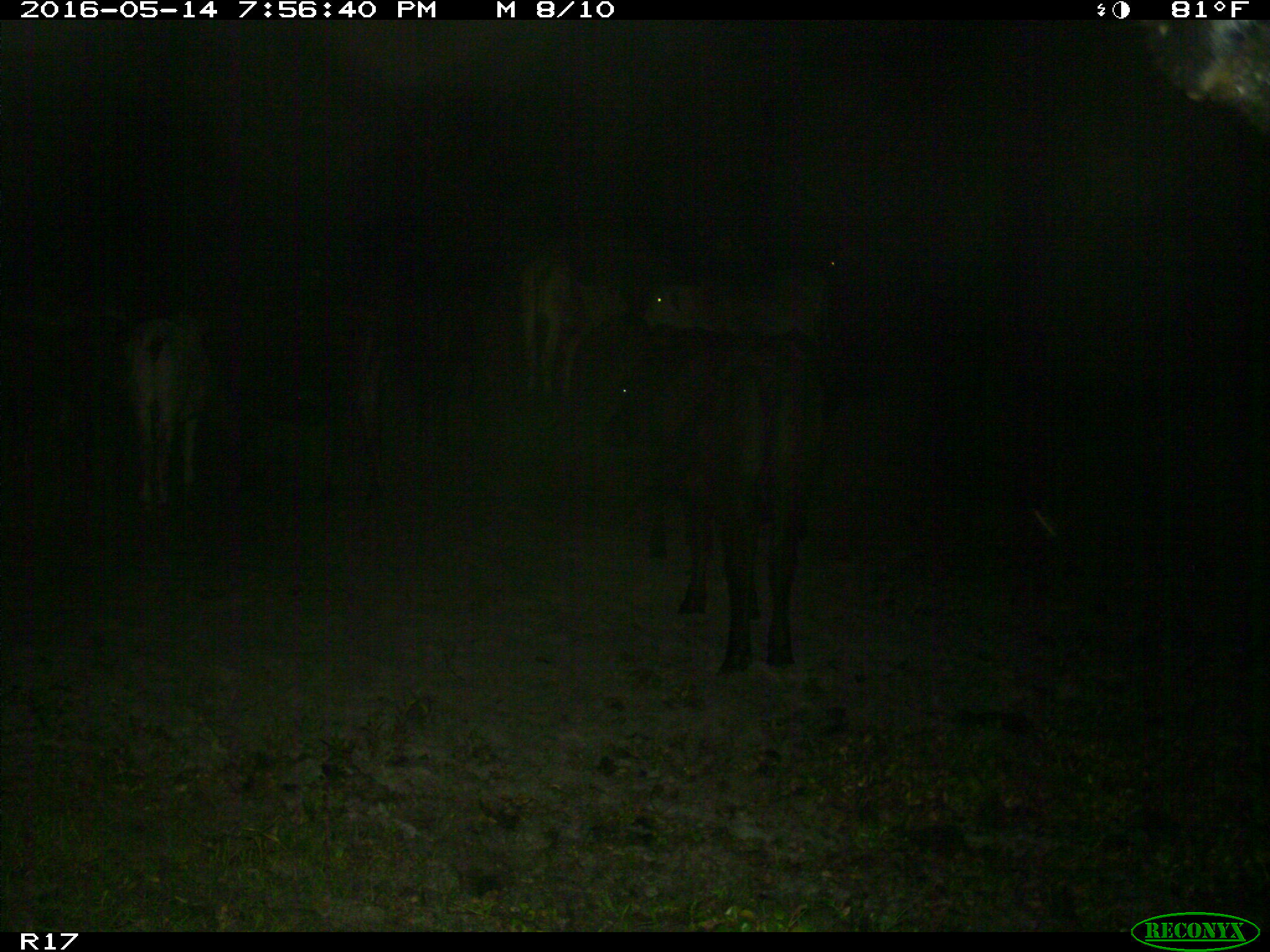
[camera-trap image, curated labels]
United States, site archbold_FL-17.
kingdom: Animalia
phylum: Chordata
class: Mammalia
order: Artiodactyla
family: Bovidae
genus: Bos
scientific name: Bos taurus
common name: domestic cow